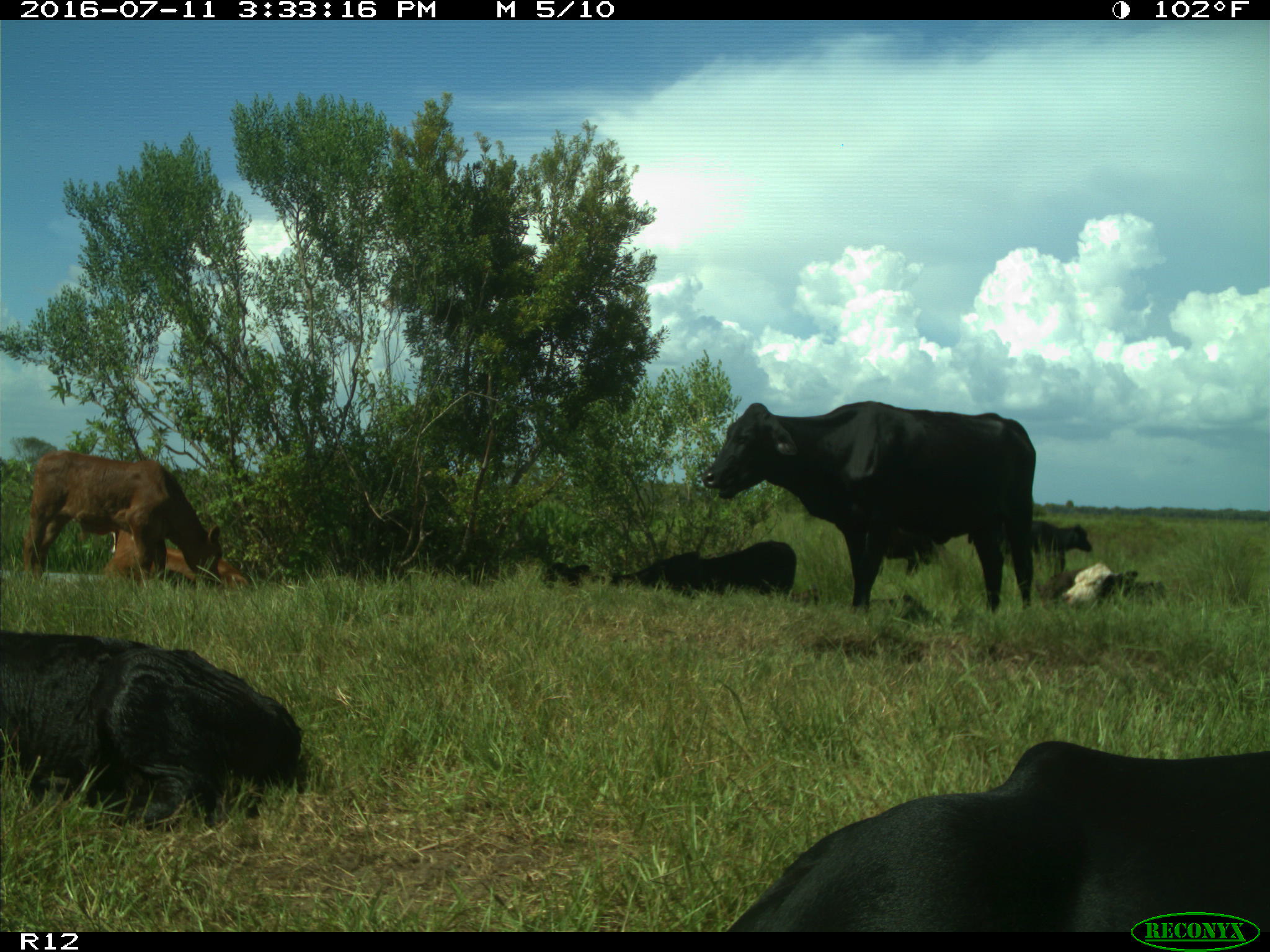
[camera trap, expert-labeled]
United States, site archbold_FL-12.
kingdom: Animalia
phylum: Chordata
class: Mammalia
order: Artiodactyla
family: Bovidae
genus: Bos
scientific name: Bos taurus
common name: domestic cow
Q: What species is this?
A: Bos taurus (domestic cow).